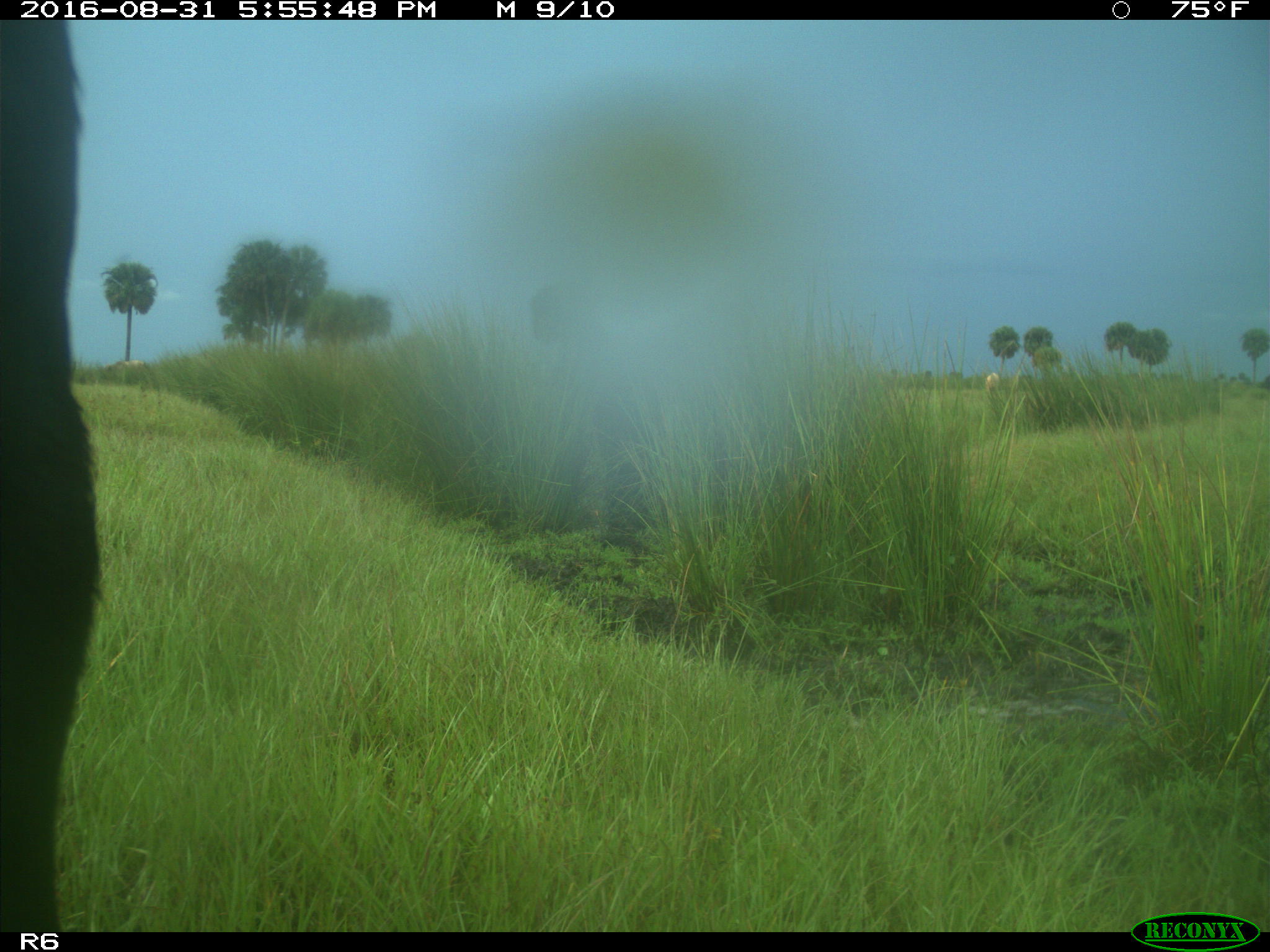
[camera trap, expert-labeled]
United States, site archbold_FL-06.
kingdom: Animalia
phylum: Chordata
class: Mammalia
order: Artiodactyla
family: Bovidae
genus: Bos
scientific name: Bos taurus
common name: domestic cow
Bos taurus (domestic cow).